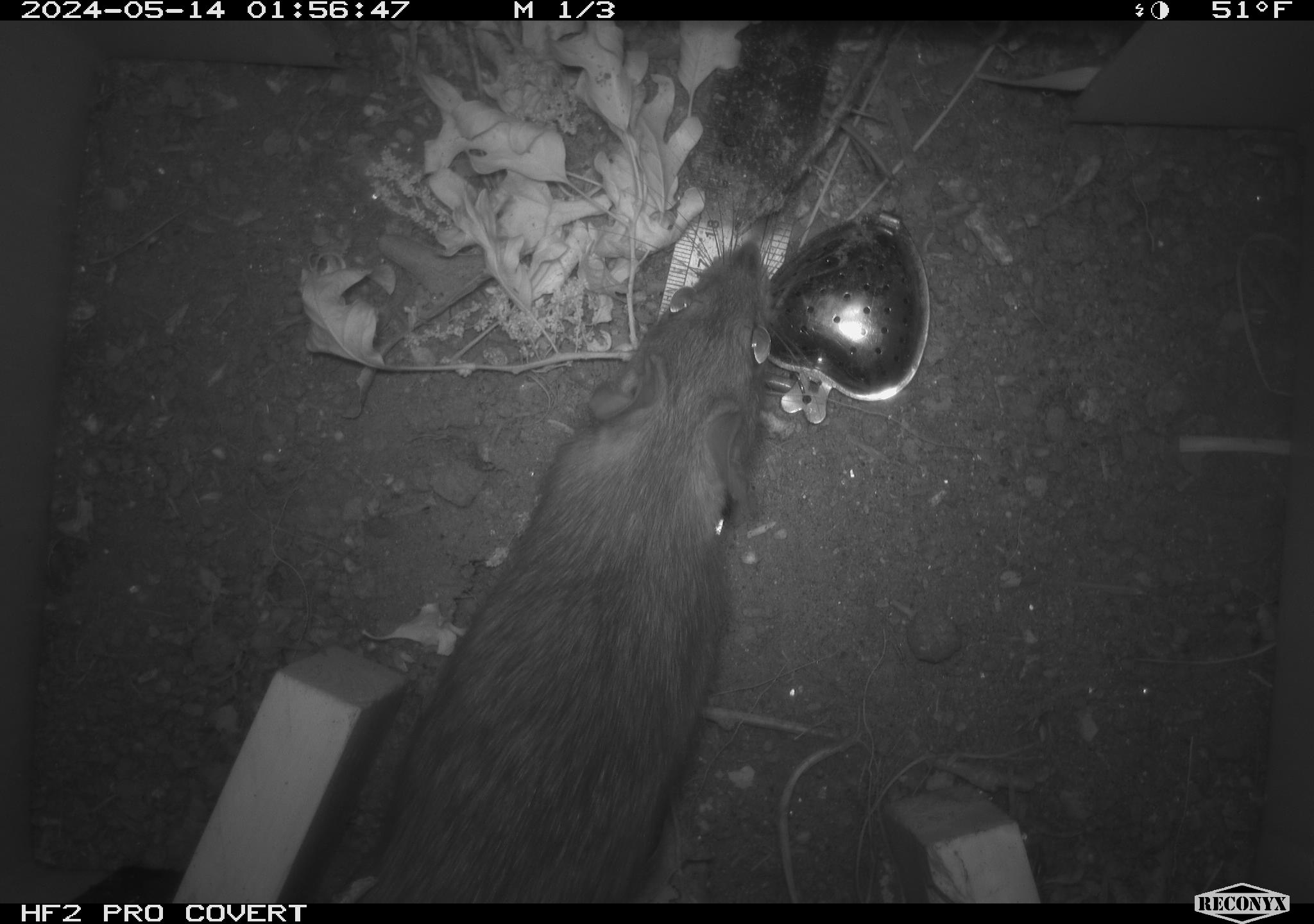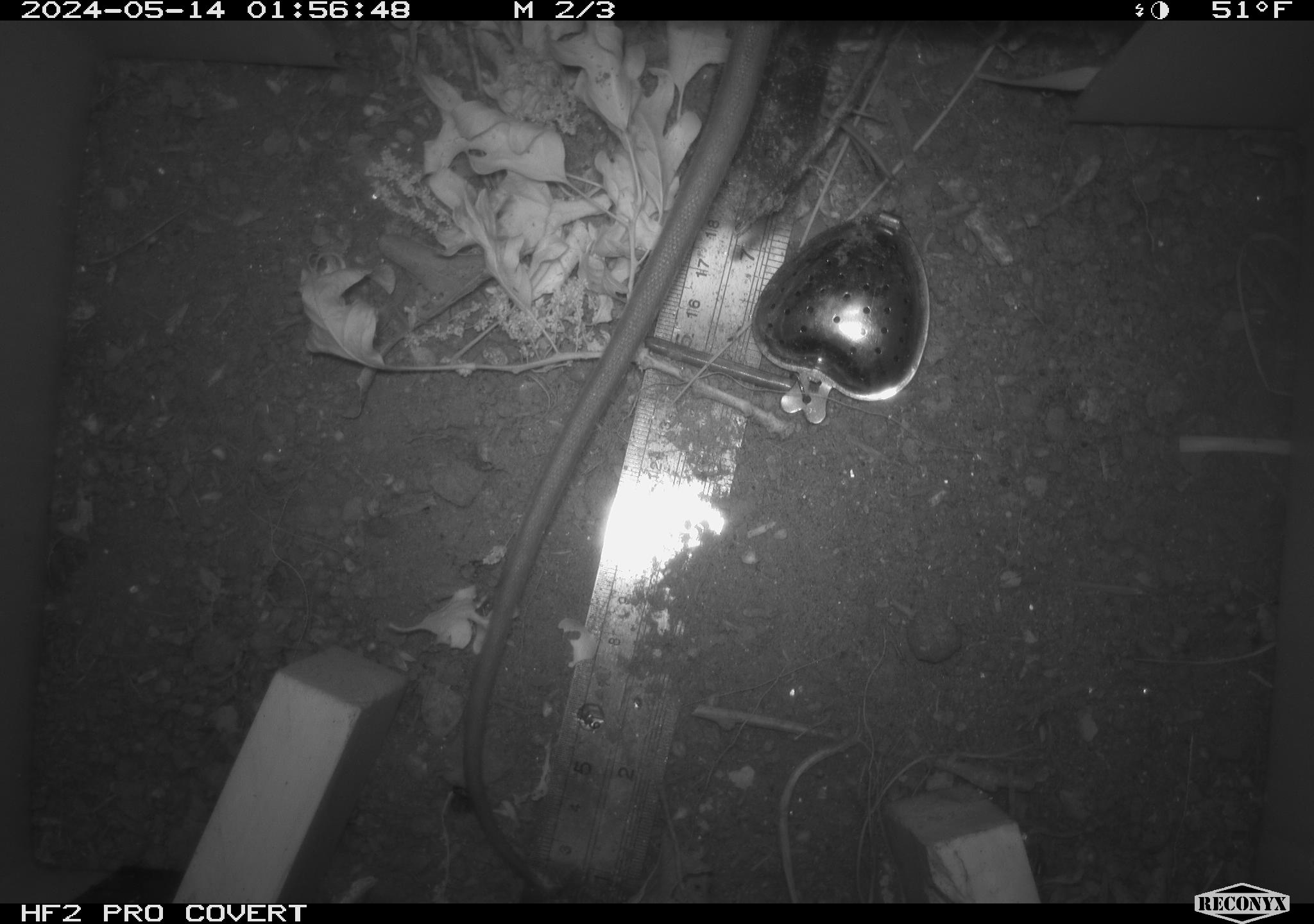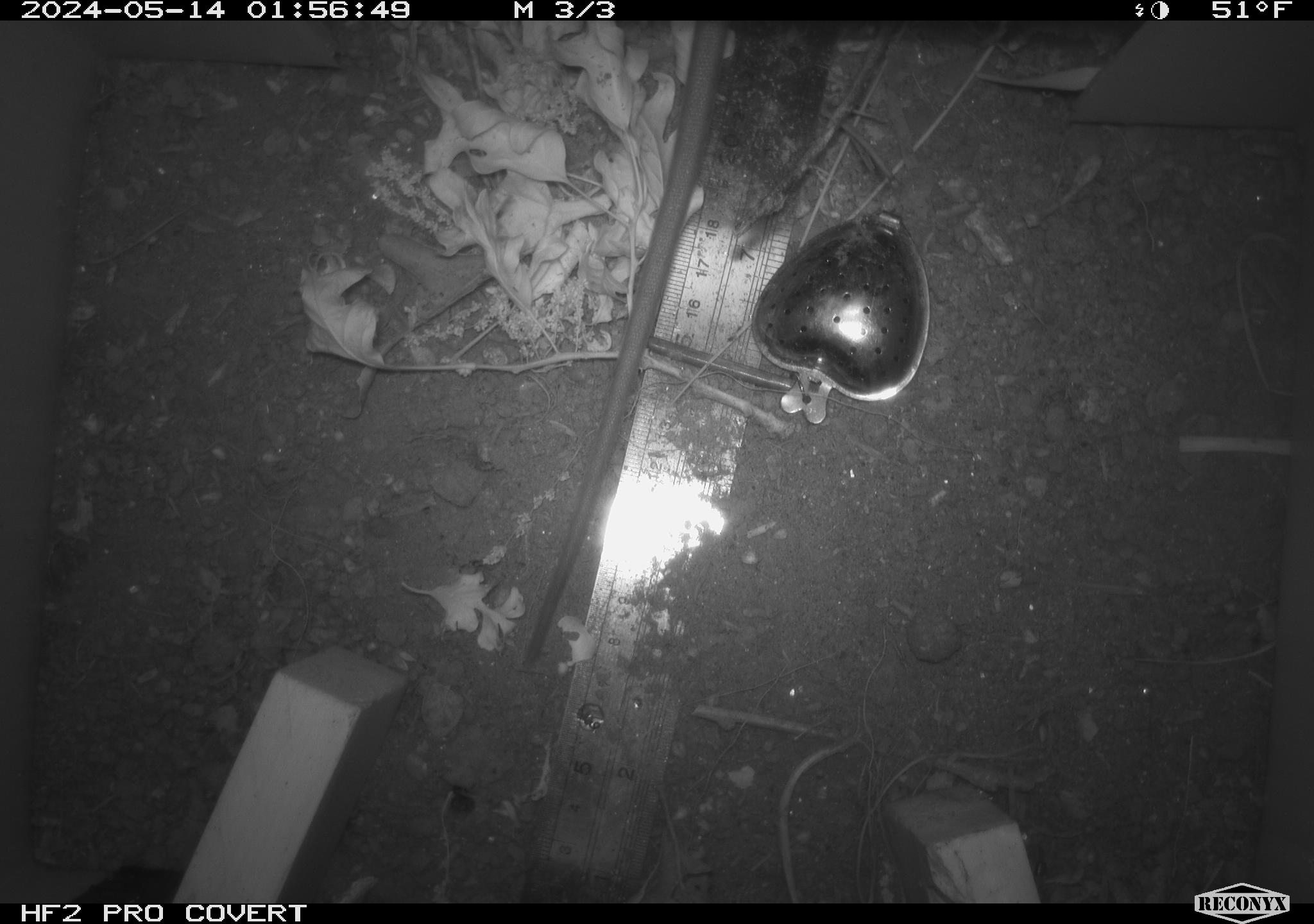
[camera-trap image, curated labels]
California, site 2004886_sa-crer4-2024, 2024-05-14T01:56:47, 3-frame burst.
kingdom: Animalia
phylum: Chordata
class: Mammalia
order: Rodentia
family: Muridae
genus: Rattus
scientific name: Rattus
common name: rat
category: rattus species